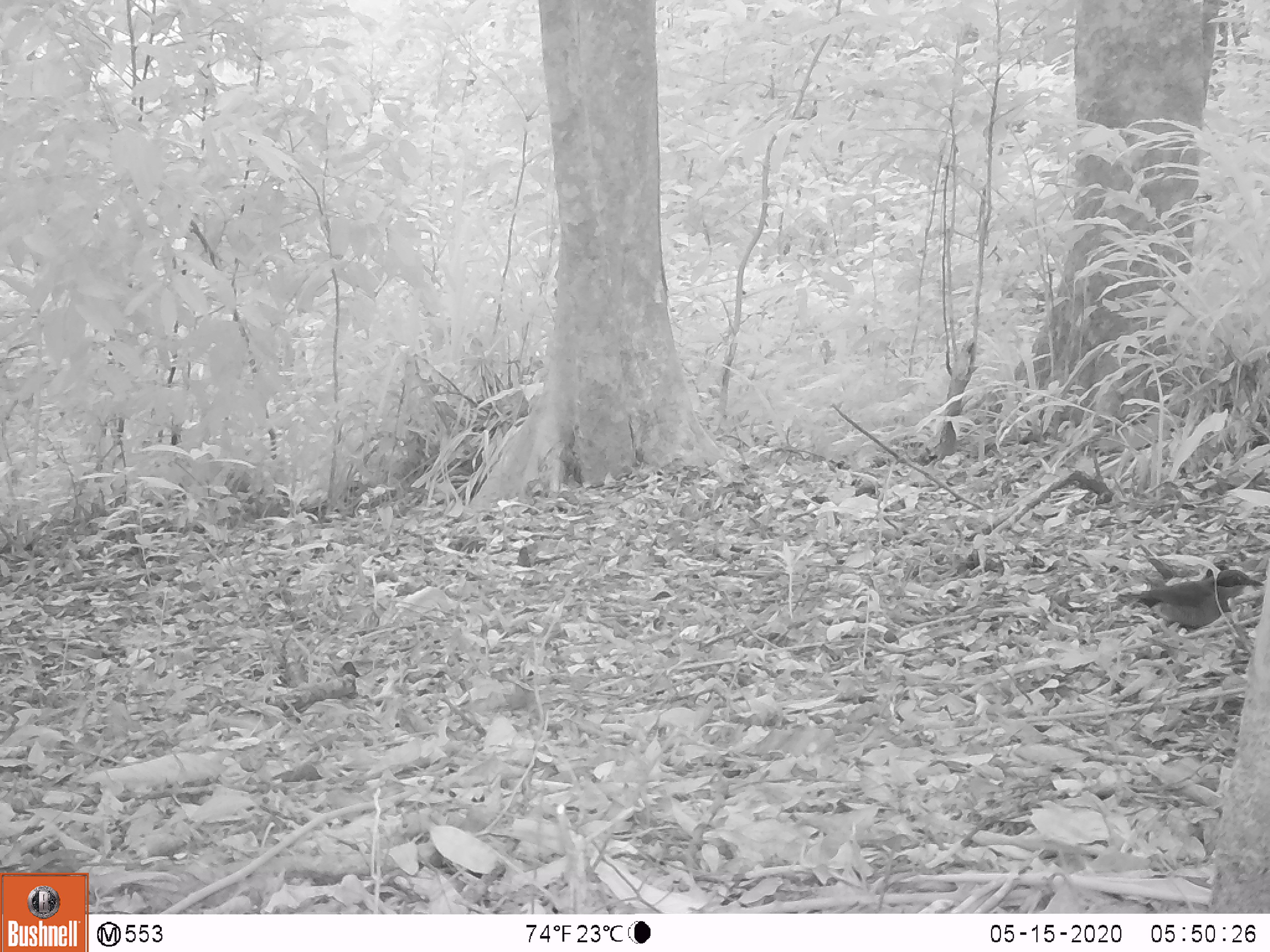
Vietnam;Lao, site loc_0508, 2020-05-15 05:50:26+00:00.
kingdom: Animalia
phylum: Chordata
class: Aves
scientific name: Aves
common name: bird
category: unidentified bird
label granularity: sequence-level